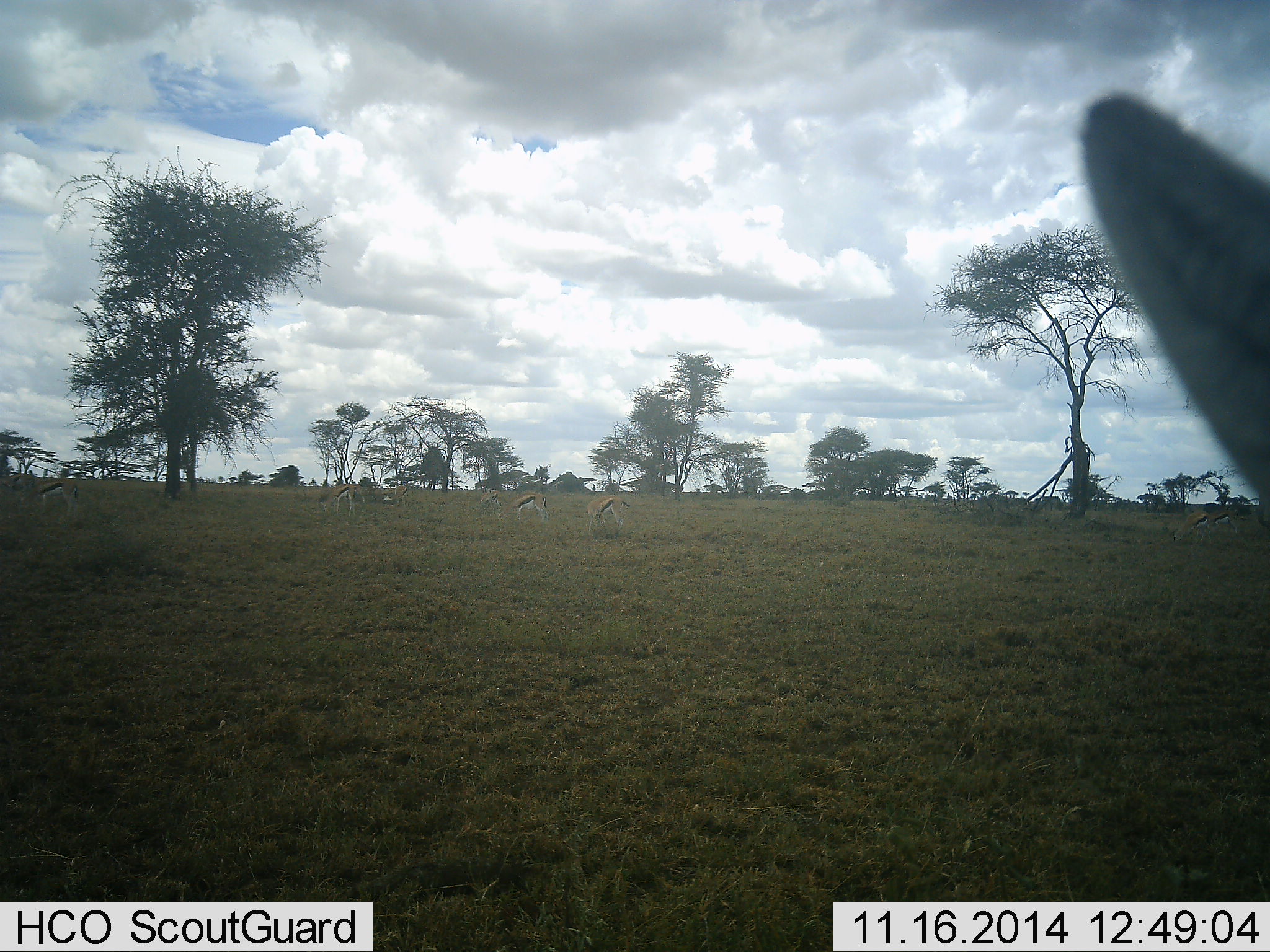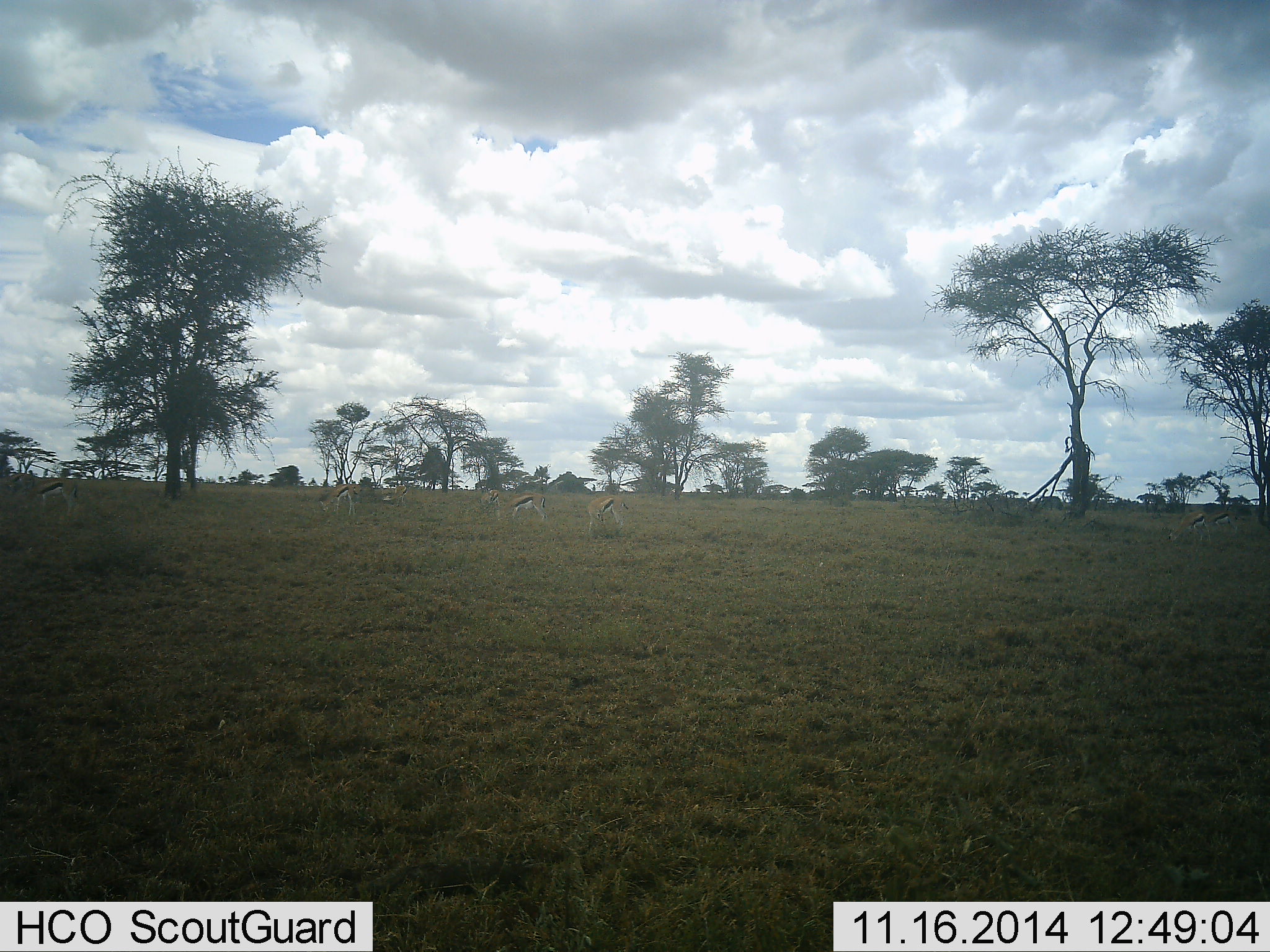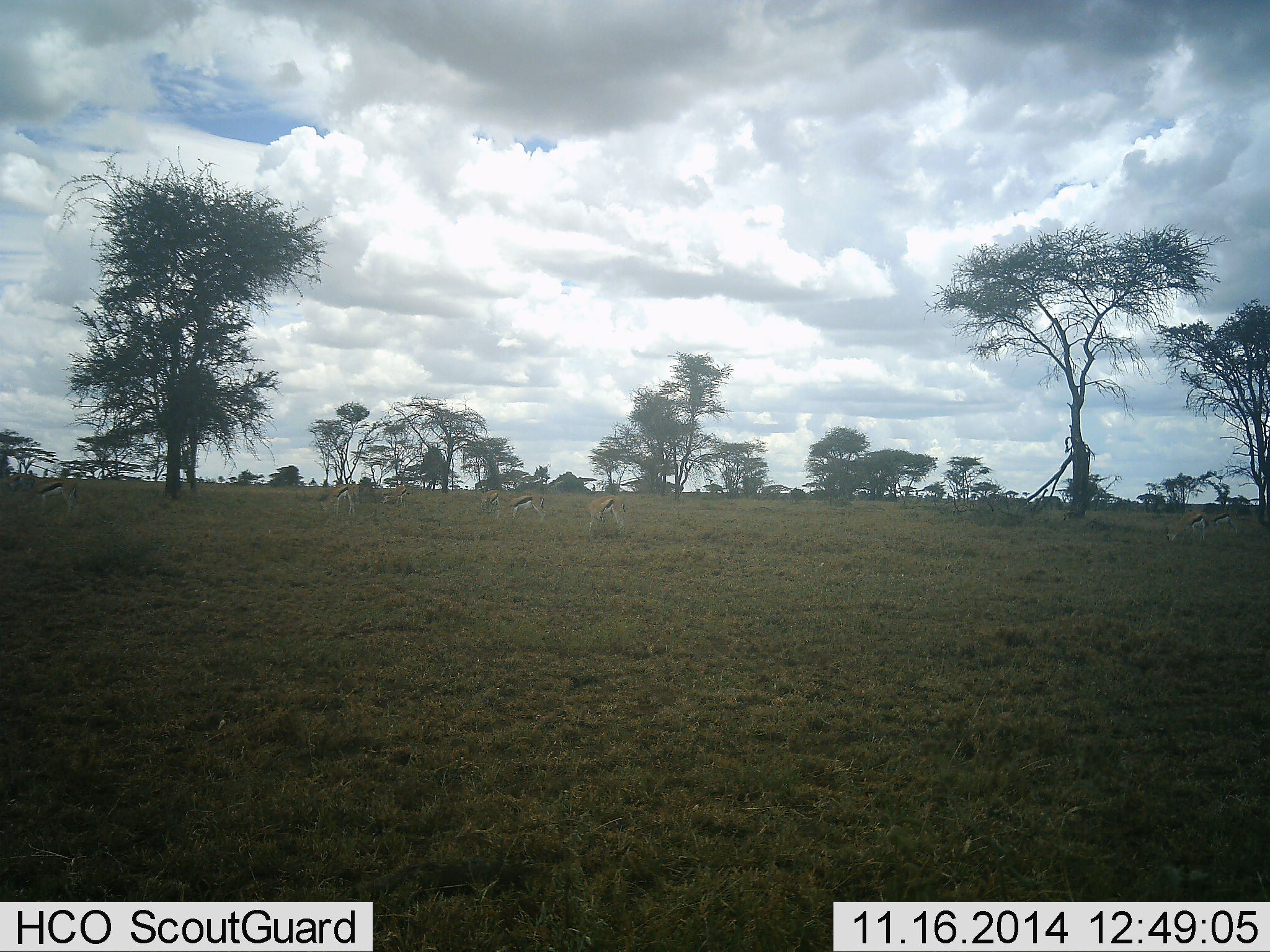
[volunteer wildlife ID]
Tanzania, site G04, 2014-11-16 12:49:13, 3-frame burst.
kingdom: Animalia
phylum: Chordata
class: Mammalia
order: Artiodactyla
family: Bovidae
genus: Eudorcas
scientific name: Eudorcas thomsonii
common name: thomson's gazelle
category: gazellethomsons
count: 6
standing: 55%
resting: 0%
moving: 45%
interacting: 0%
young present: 0%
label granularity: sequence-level